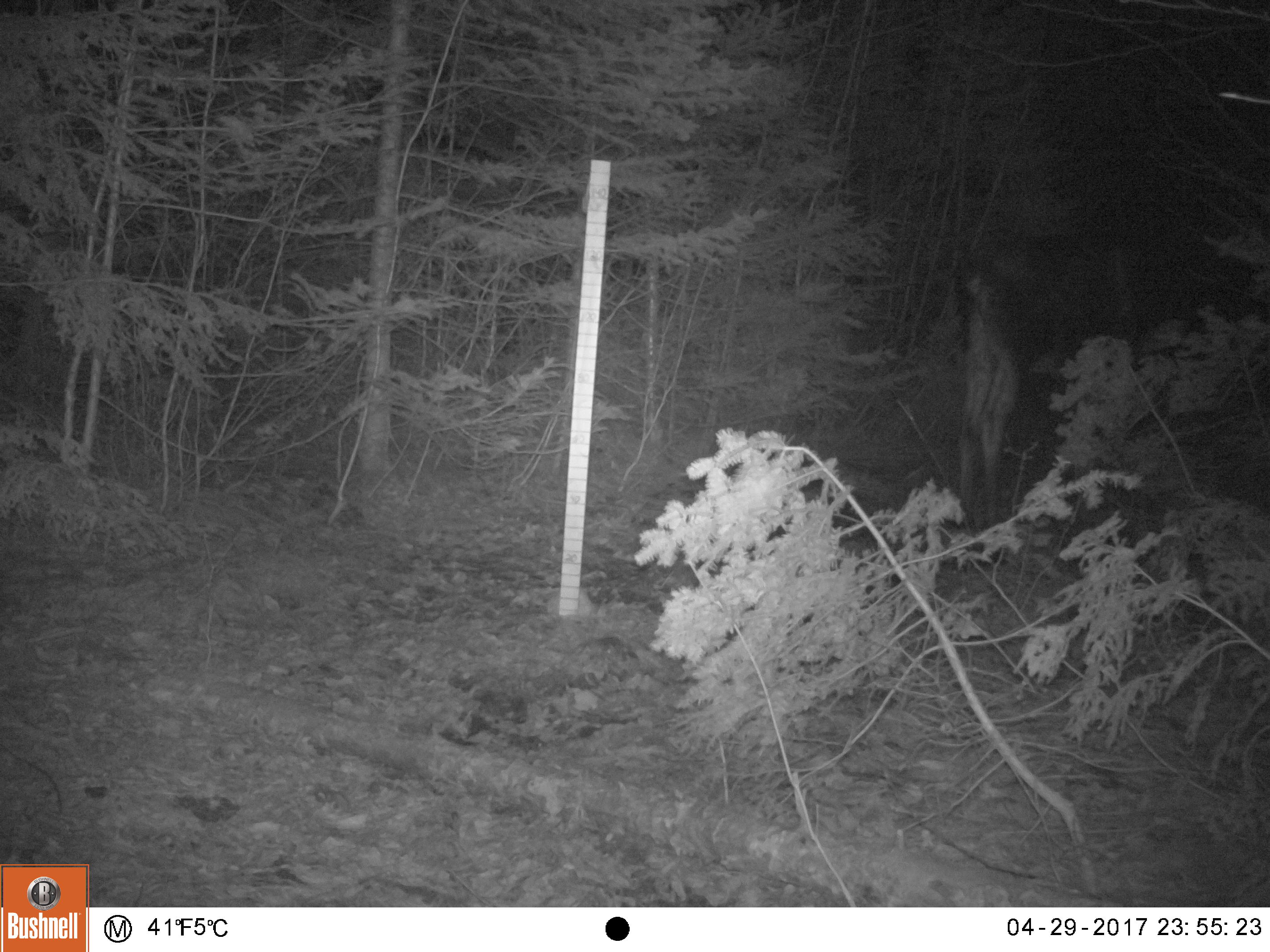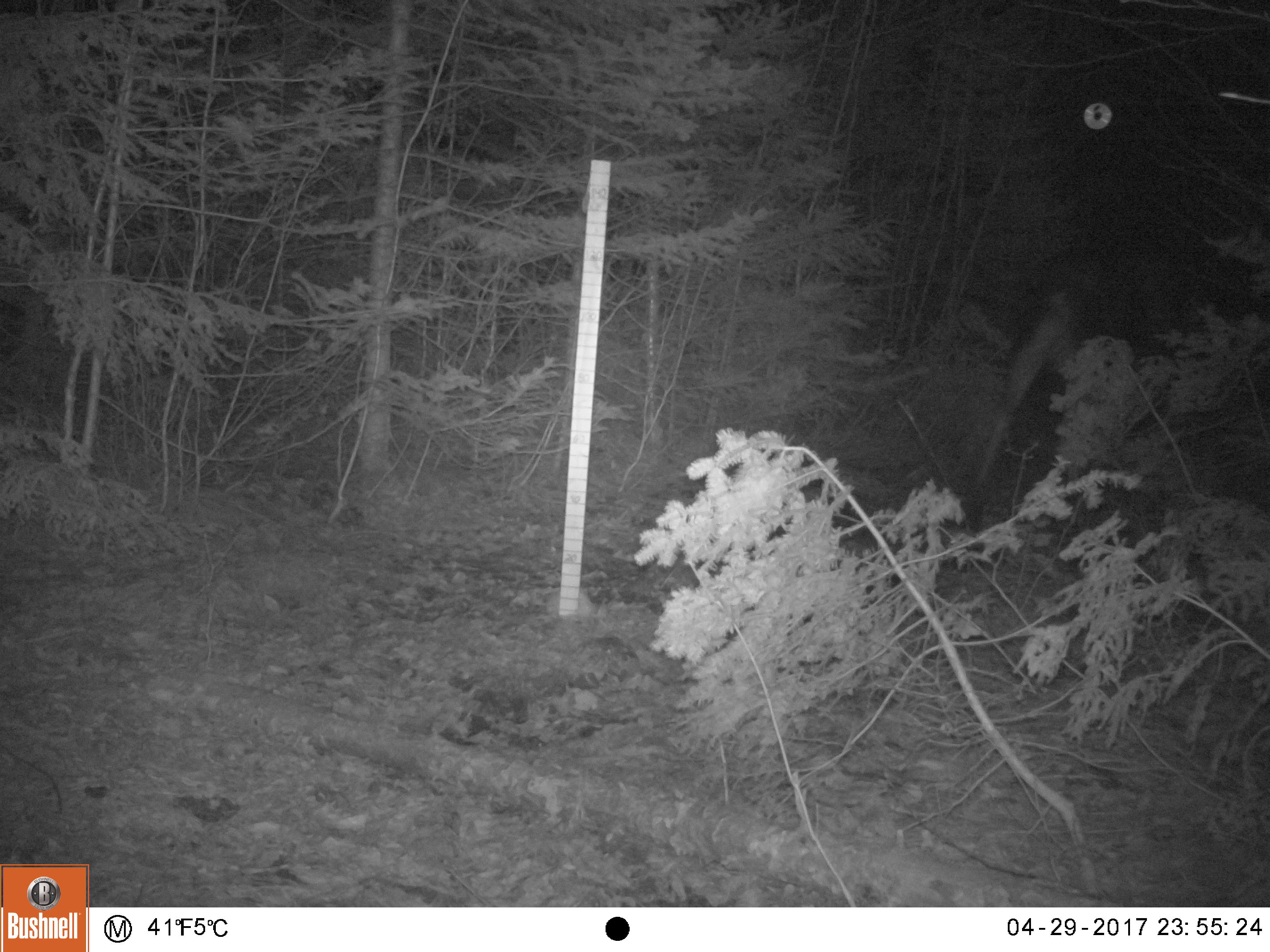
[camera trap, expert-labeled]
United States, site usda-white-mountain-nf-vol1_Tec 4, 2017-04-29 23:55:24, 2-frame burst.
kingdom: Animalia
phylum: Chordata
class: Mammalia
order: Artiodactyla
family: Cervidae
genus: Alces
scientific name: Alces alces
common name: moose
Moose (Alces alces).